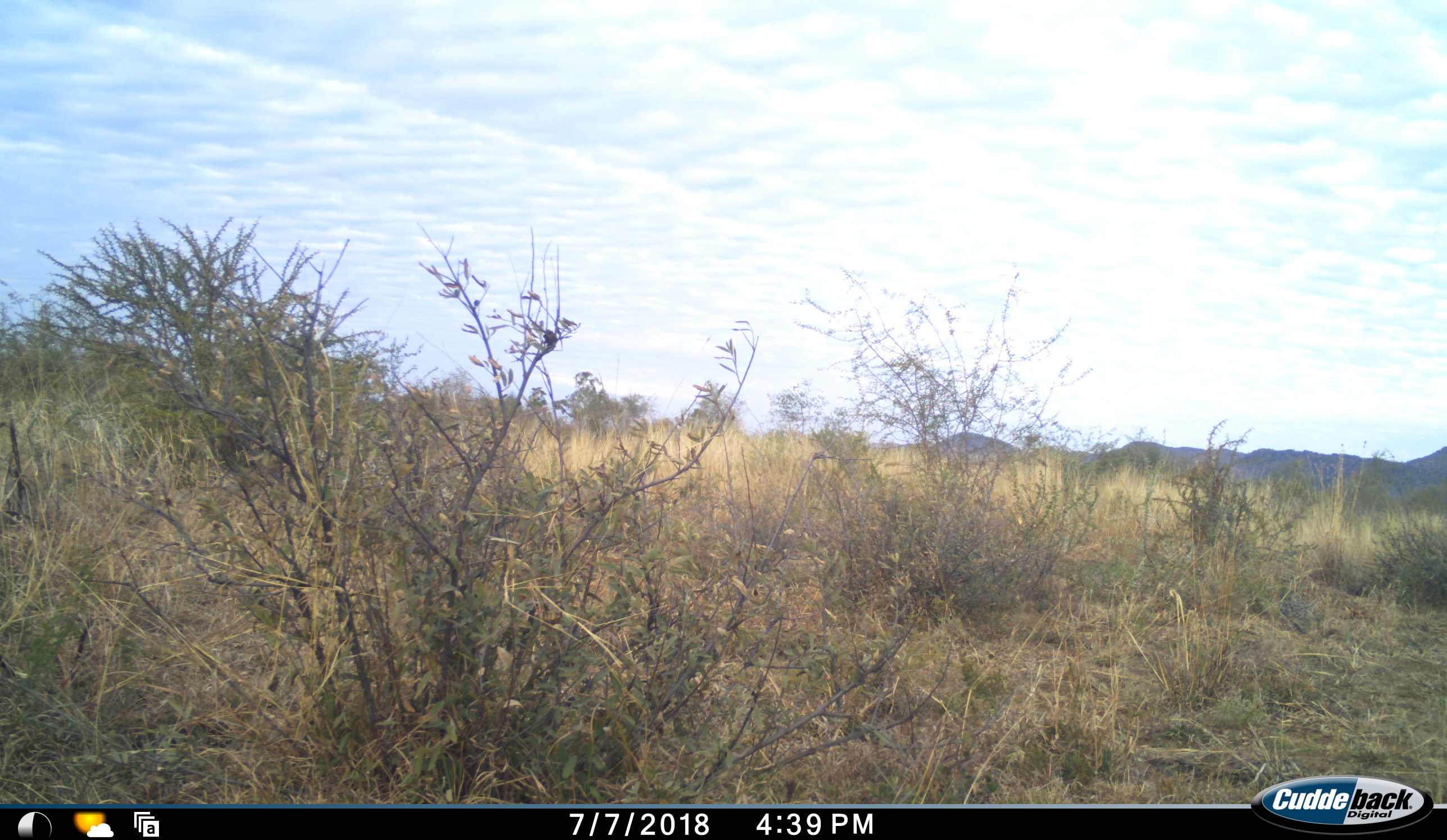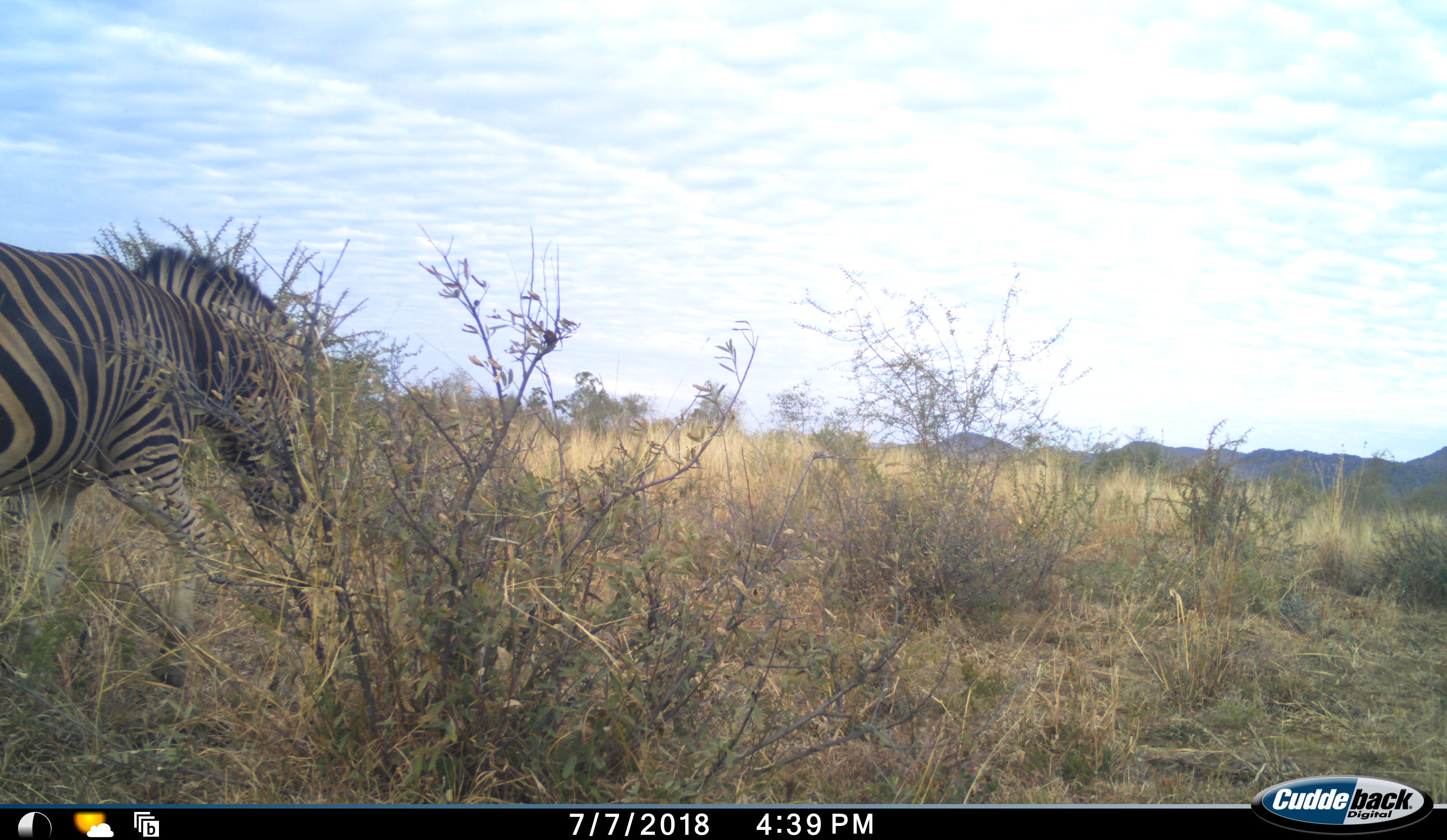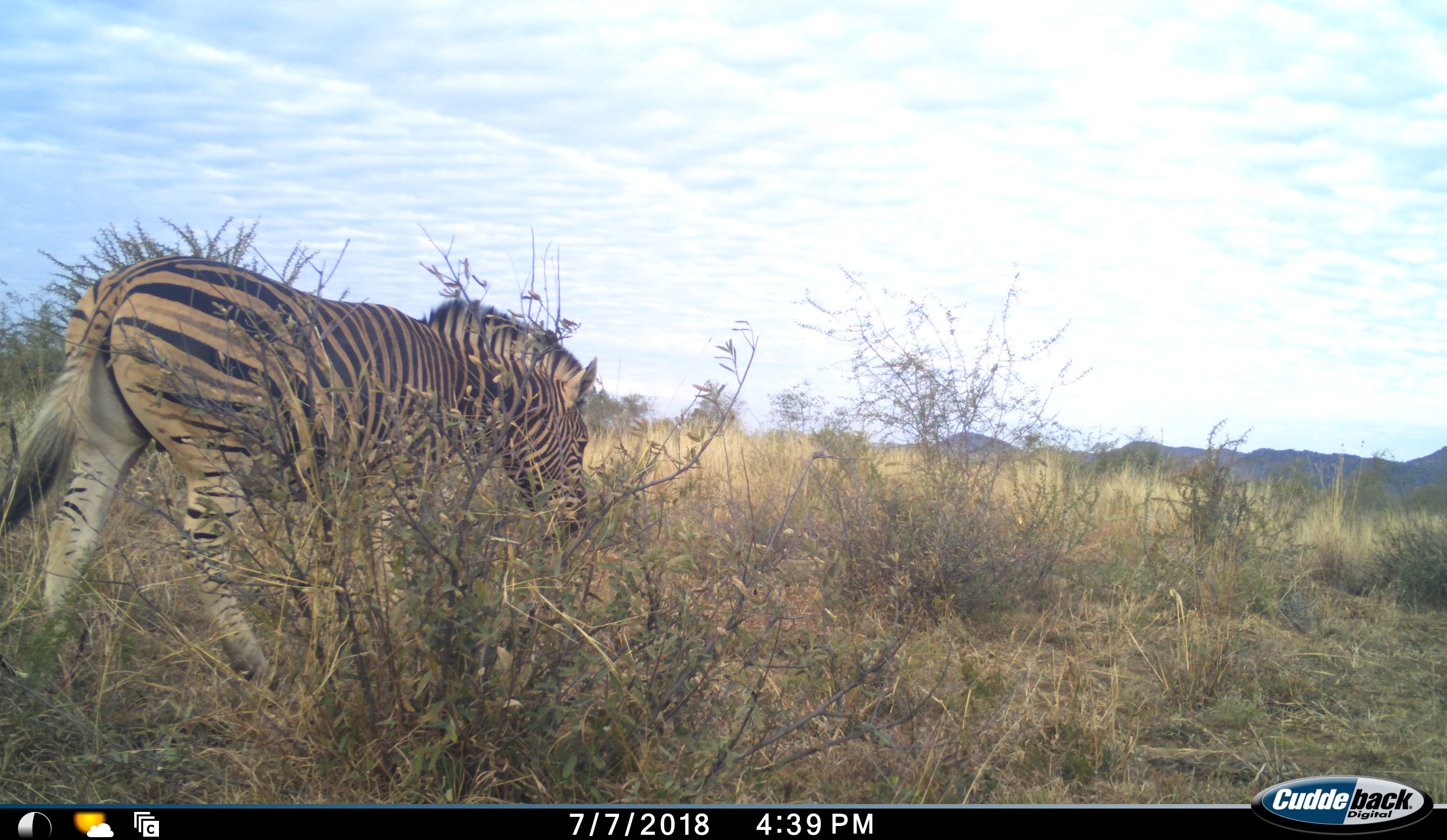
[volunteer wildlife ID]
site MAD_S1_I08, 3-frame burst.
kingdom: Animalia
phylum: Chordata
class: Mammalia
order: Perissodactyla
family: Equidae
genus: Equus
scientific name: Equus quagga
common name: plains zebra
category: zebraplains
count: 1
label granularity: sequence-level